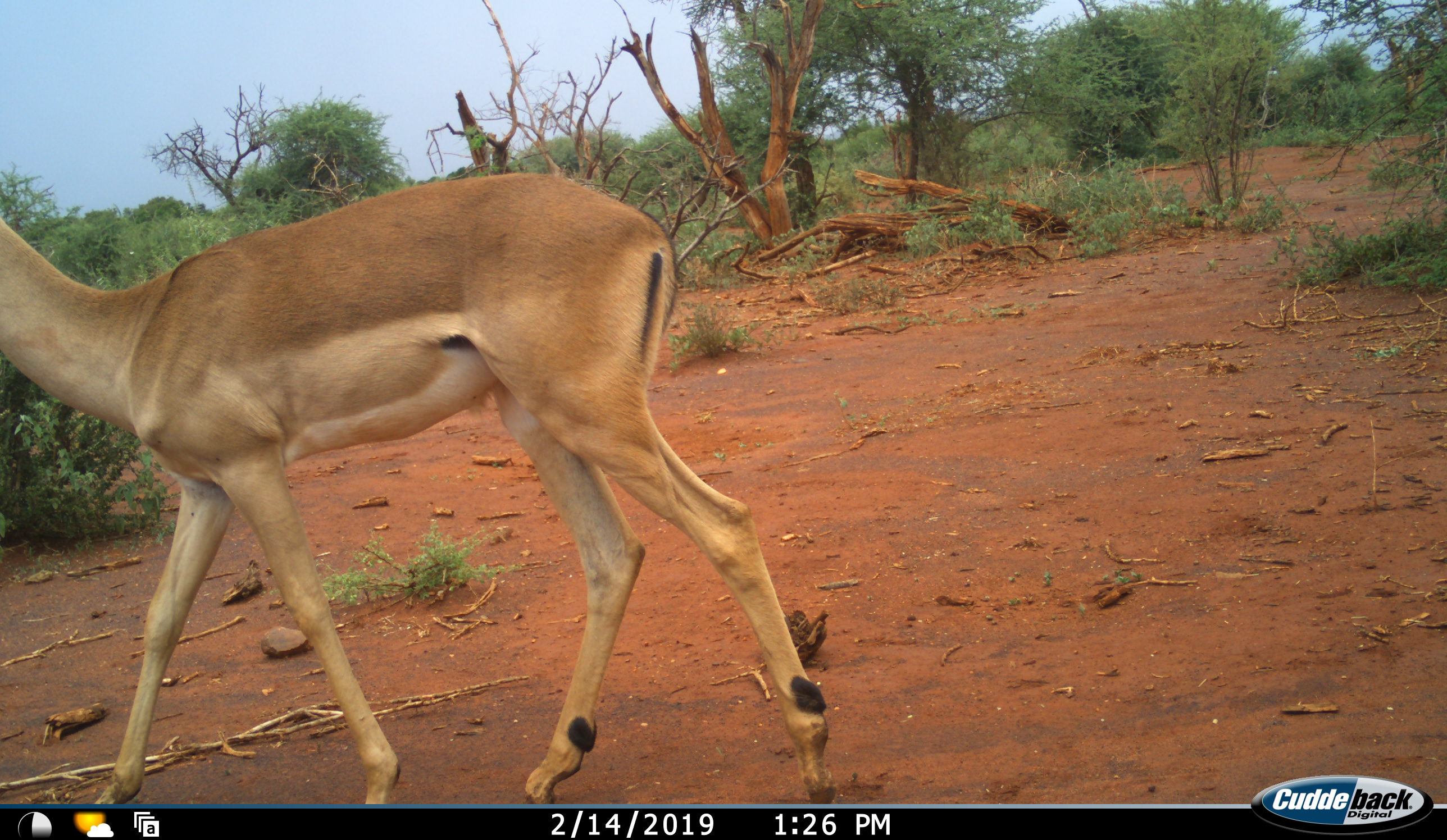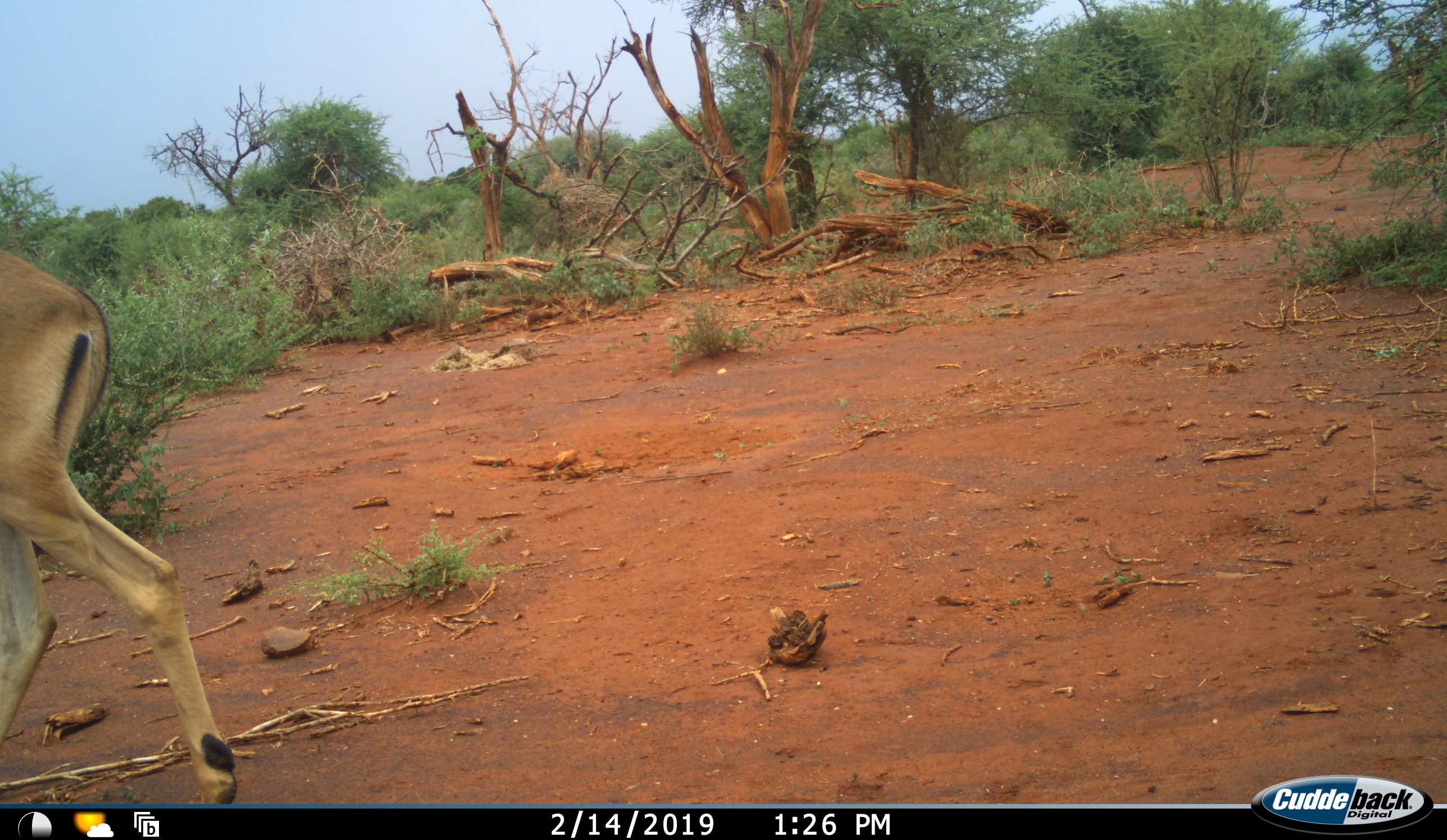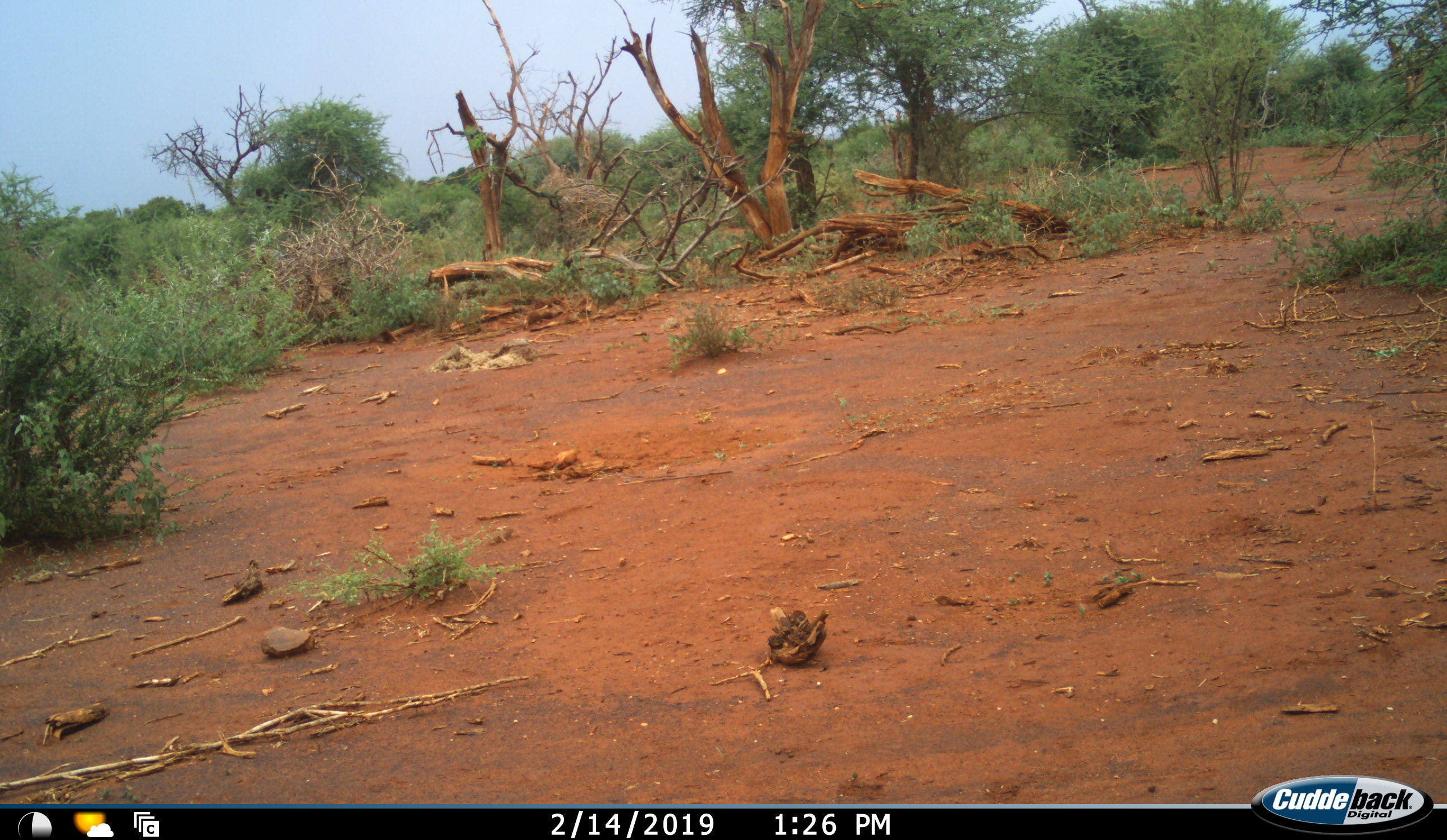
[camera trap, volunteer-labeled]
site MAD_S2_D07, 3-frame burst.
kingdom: Animalia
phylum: Chordata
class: Mammalia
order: Artiodactyla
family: Bovidae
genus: Aepyceros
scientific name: Aepyceros melampus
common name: impala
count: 1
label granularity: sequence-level